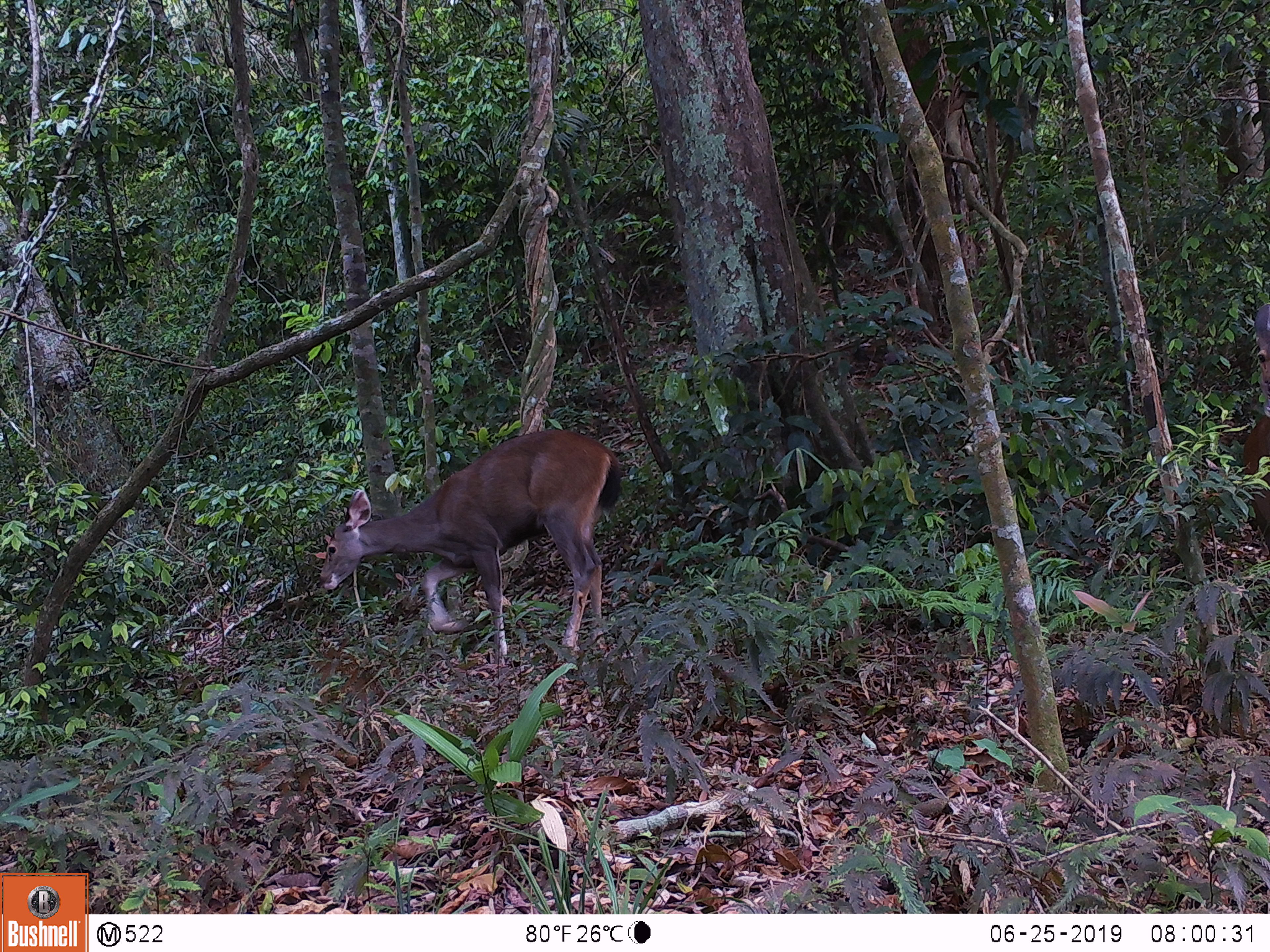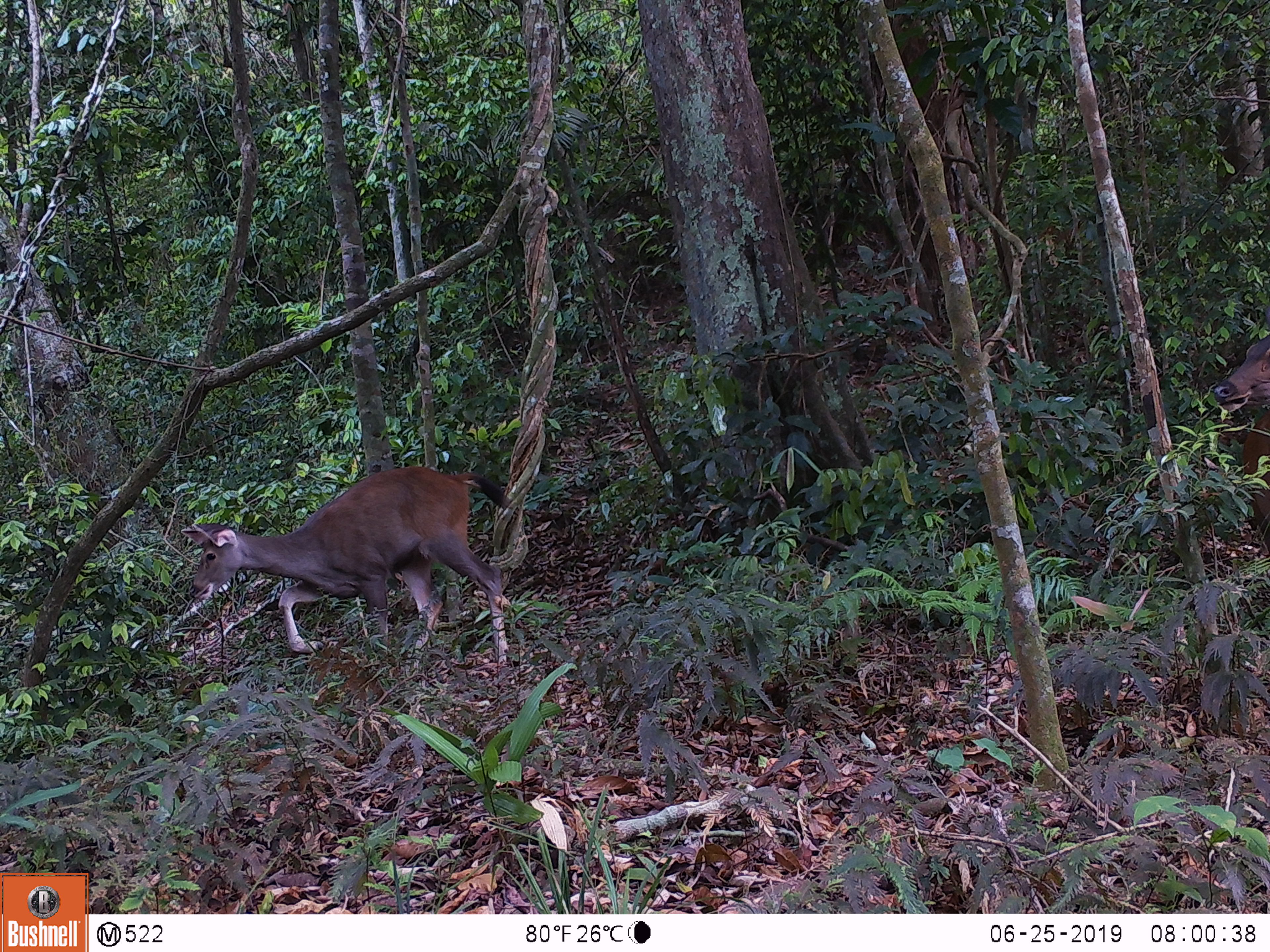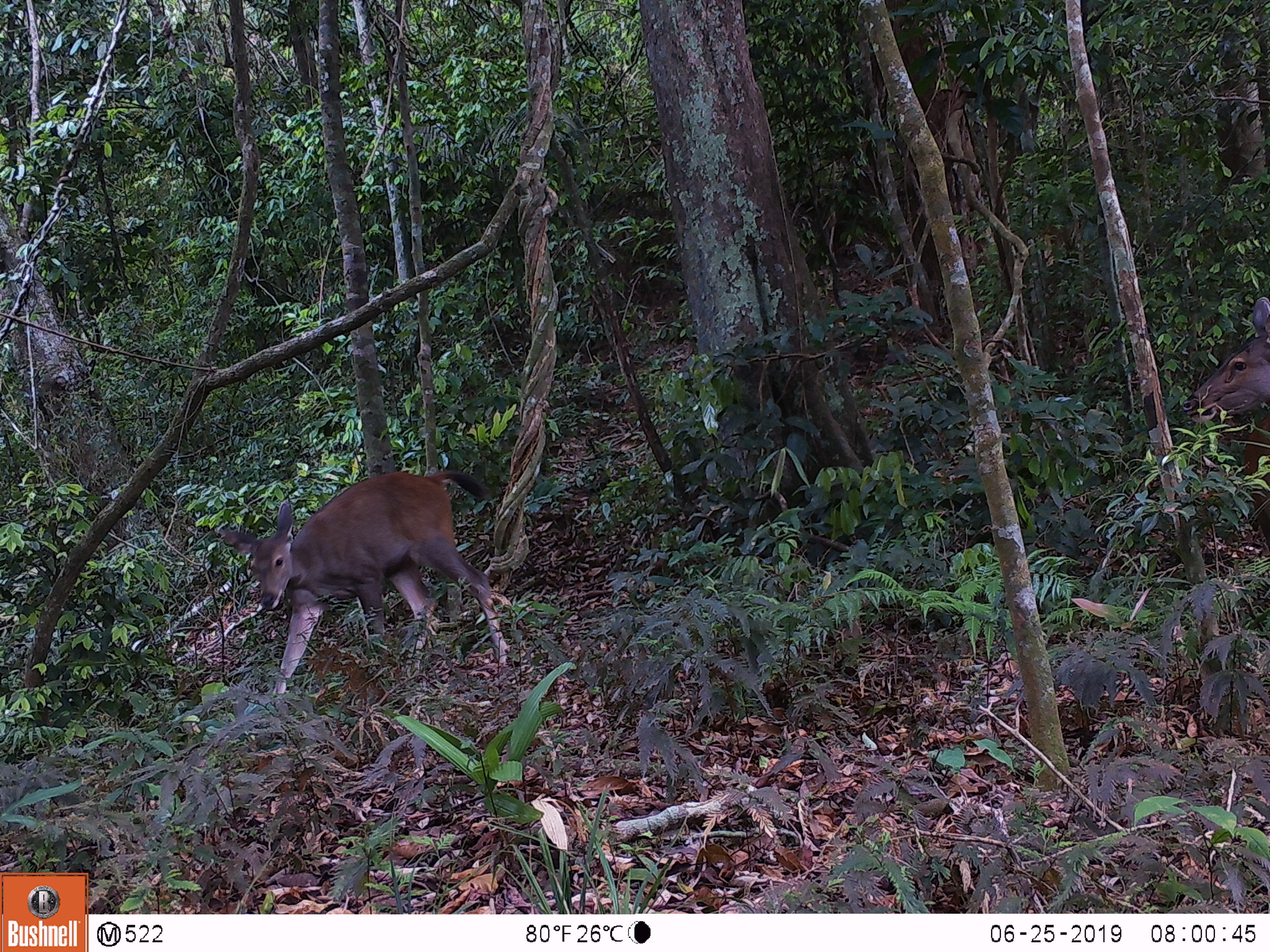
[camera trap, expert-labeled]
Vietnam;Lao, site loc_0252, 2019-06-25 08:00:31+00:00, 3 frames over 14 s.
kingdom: Animalia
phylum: Chordata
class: Mammalia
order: Artiodactyla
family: Cervidae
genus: Rusa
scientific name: Rusa unicolor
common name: sambar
Sambar (Rusa unicolor). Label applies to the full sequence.